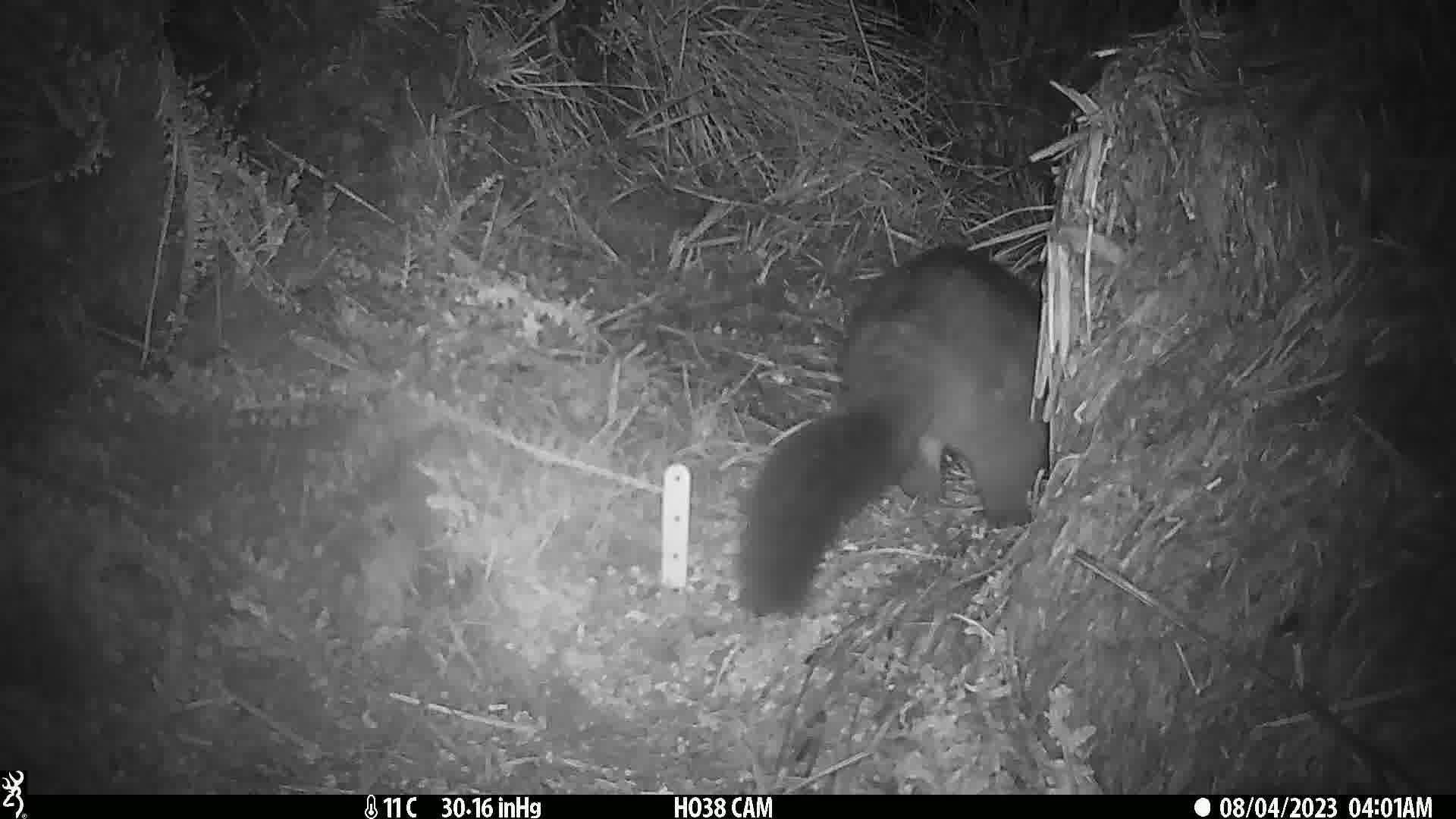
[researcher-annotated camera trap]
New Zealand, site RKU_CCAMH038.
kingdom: Animalia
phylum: Chordata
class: Mammalia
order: Diprotodontia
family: Phalangeridae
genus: Trichosurus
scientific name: Trichosurus vulpecula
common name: common brushtail possum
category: possum